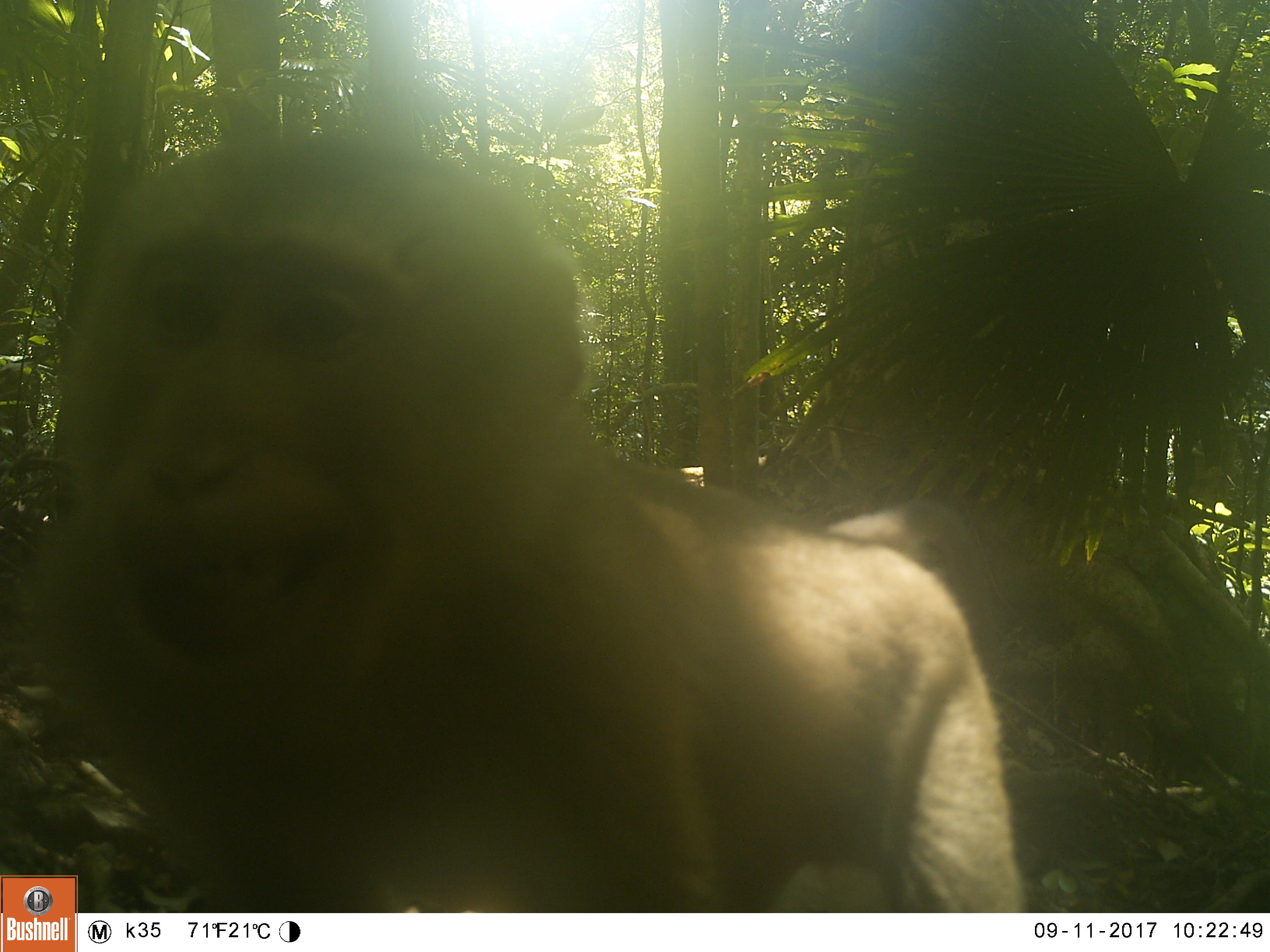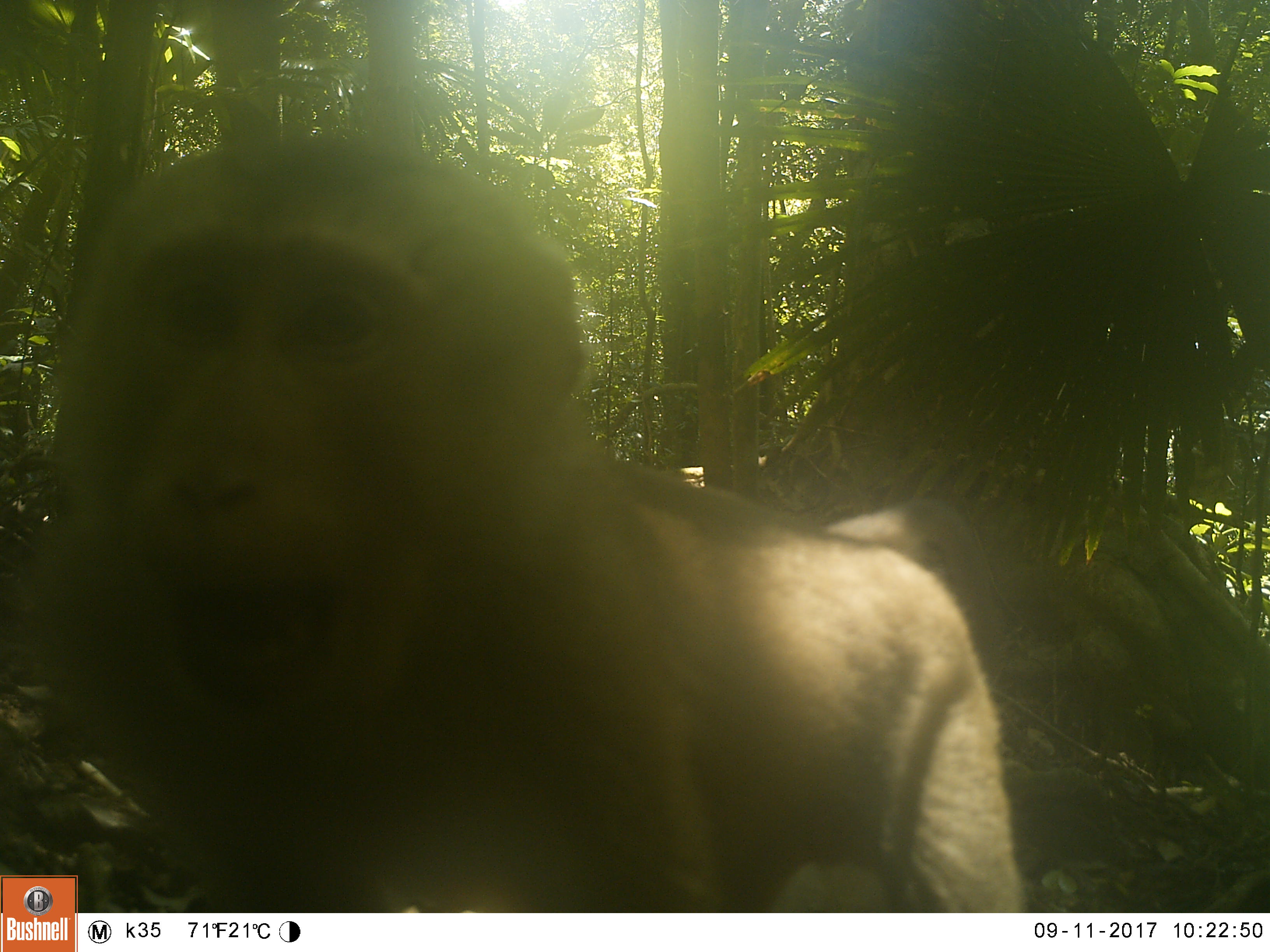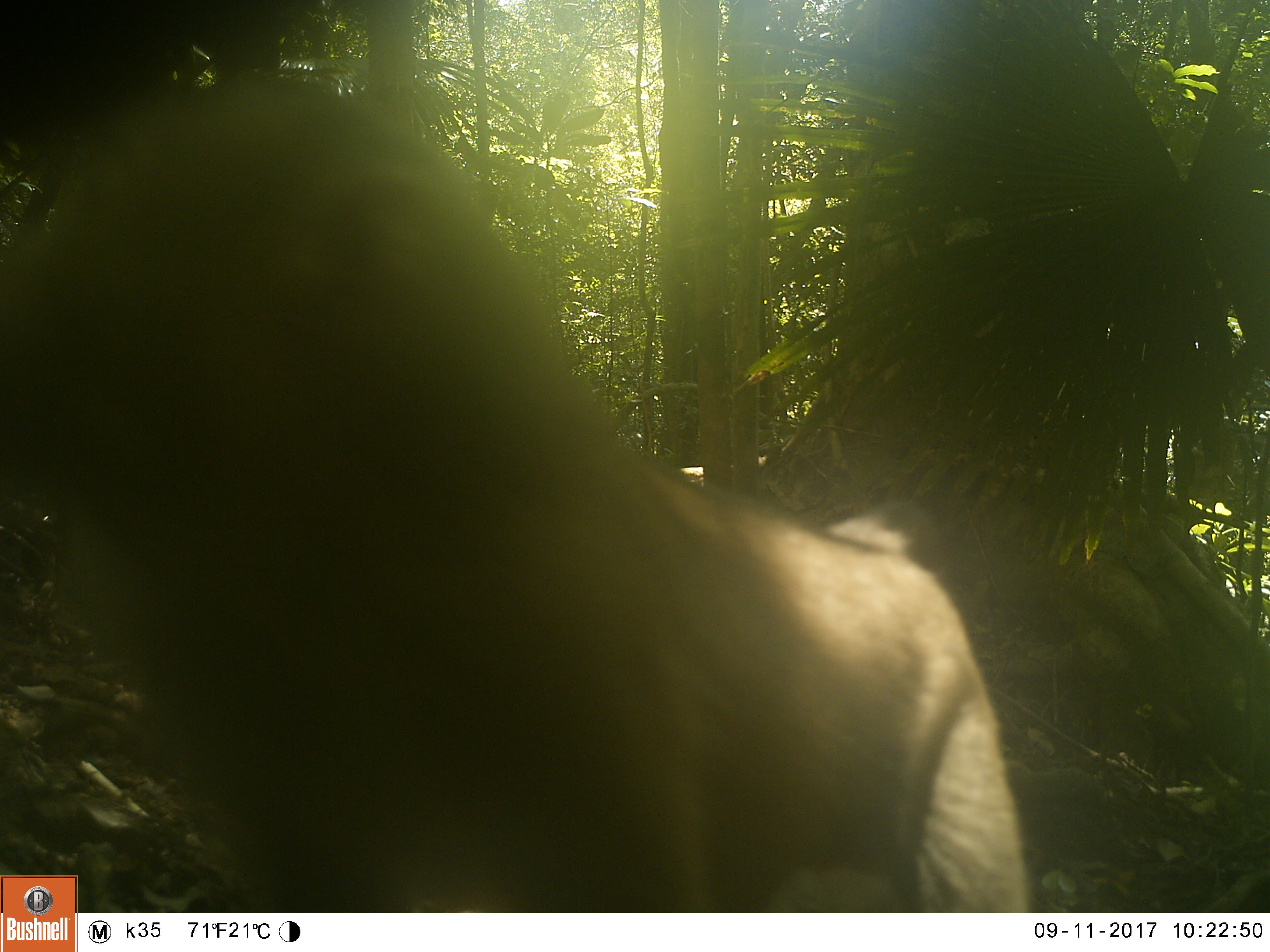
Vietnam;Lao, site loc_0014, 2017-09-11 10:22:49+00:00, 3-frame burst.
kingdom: Animalia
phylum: Chordata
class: Mammalia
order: Primates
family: Cercopithecidae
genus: Macaca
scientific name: Macaca nemestrina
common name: pig-tailed macaque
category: pig tailed macaque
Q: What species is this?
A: Pig tailed macaque (pig-tailed macaque) (Macaca nemestrina).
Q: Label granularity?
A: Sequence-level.